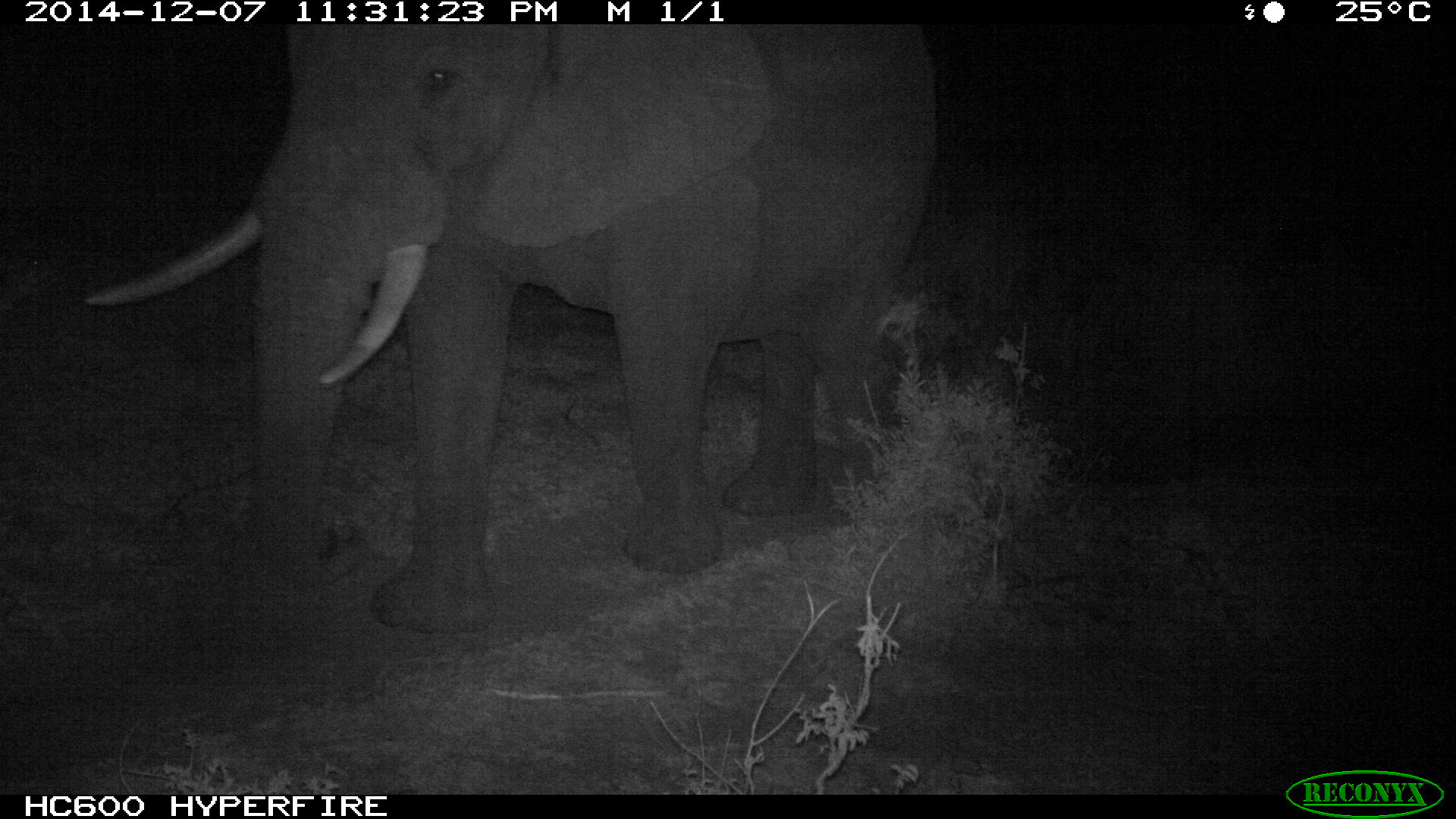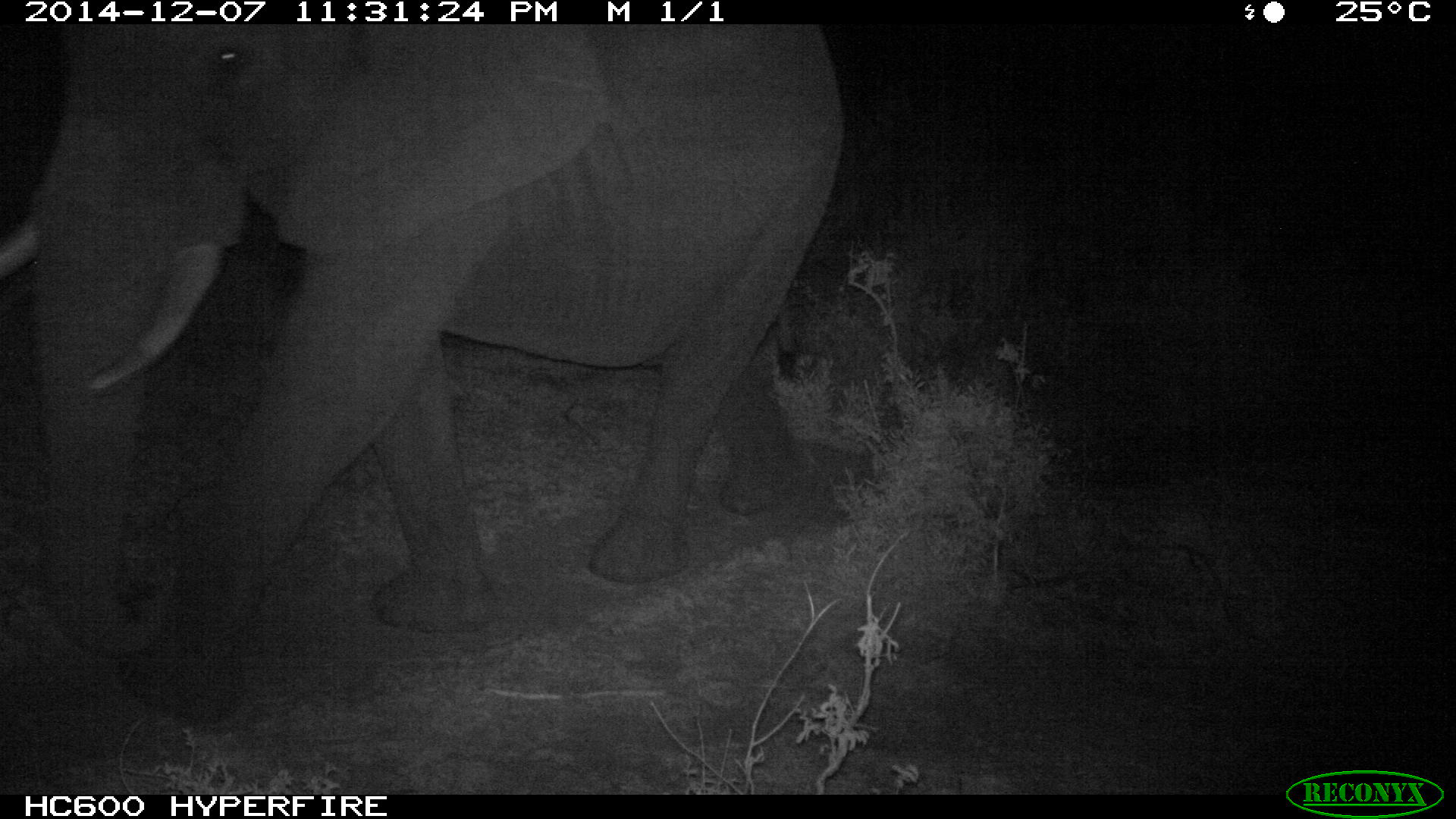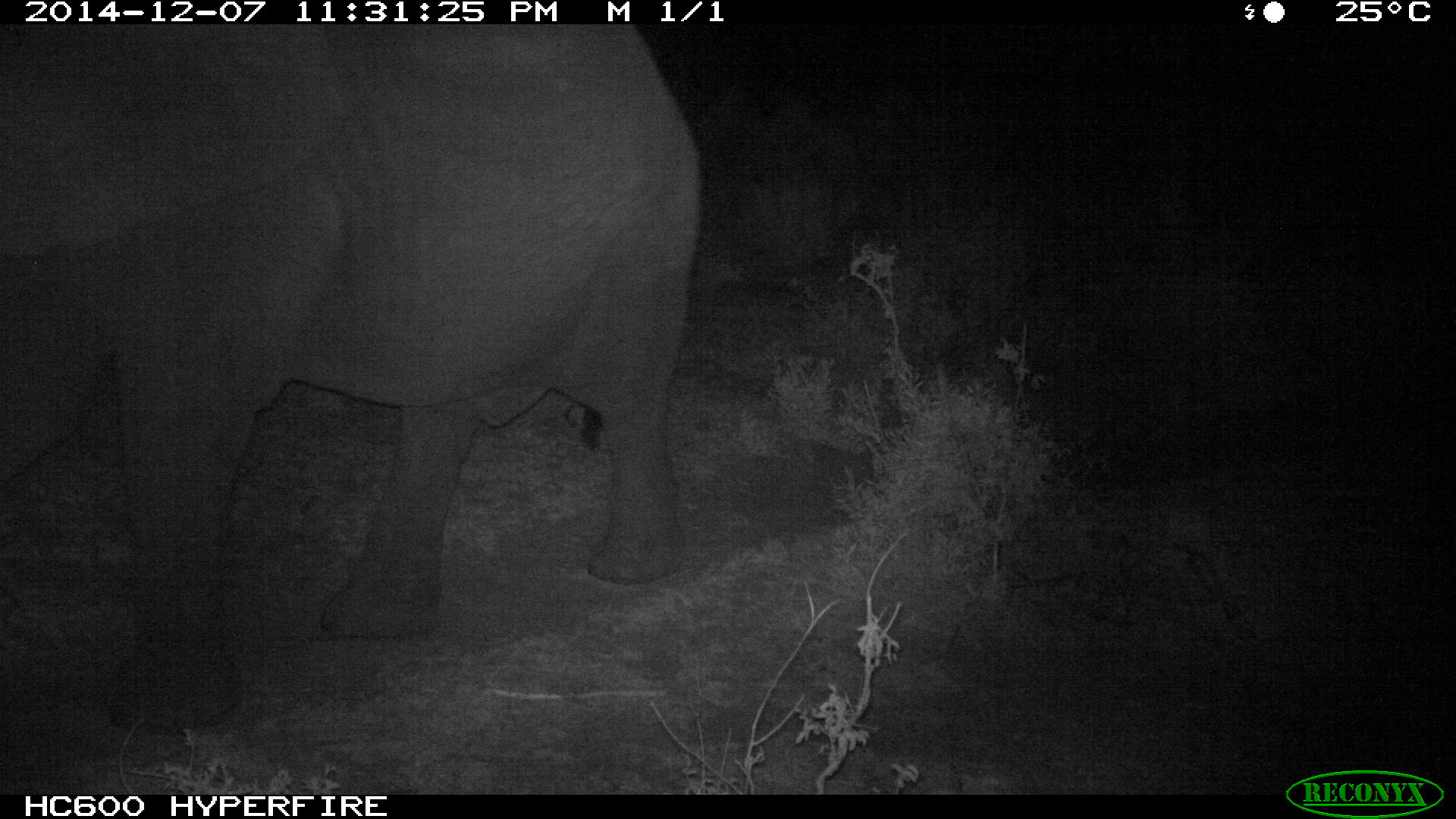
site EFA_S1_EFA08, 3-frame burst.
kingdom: Animalia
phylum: Chordata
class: Mammalia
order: Proboscidea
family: Elephantidae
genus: Loxodonta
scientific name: Loxodonta africana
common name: african bush elephant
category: elephant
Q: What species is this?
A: Elephant (african bush elephant) (Loxodonta africana).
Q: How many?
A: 1.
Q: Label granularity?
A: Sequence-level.